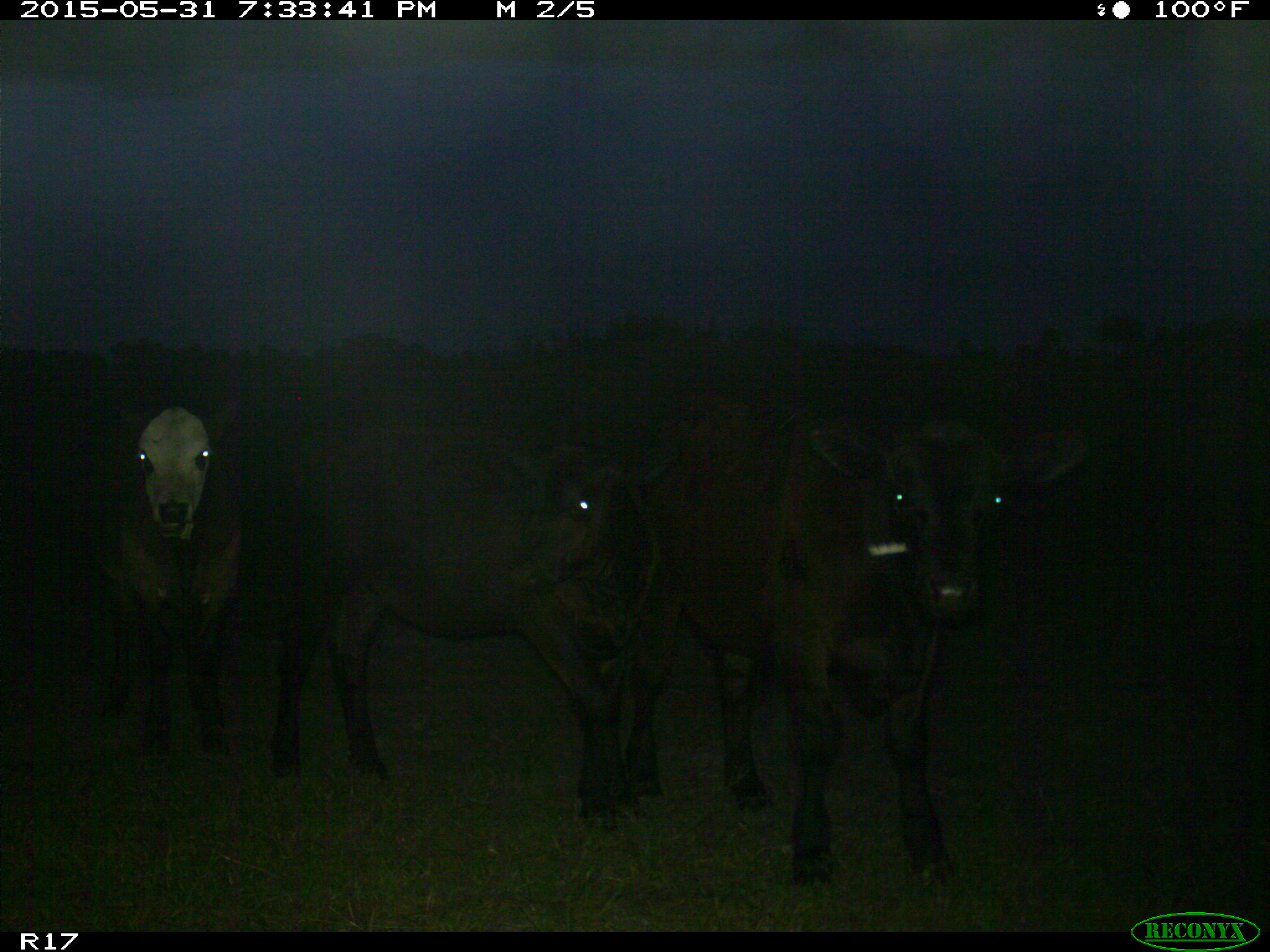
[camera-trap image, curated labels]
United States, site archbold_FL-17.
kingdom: Animalia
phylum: Chordata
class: Mammalia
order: Artiodactyla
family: Bovidae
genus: Bos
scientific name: Bos taurus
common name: domestic cow